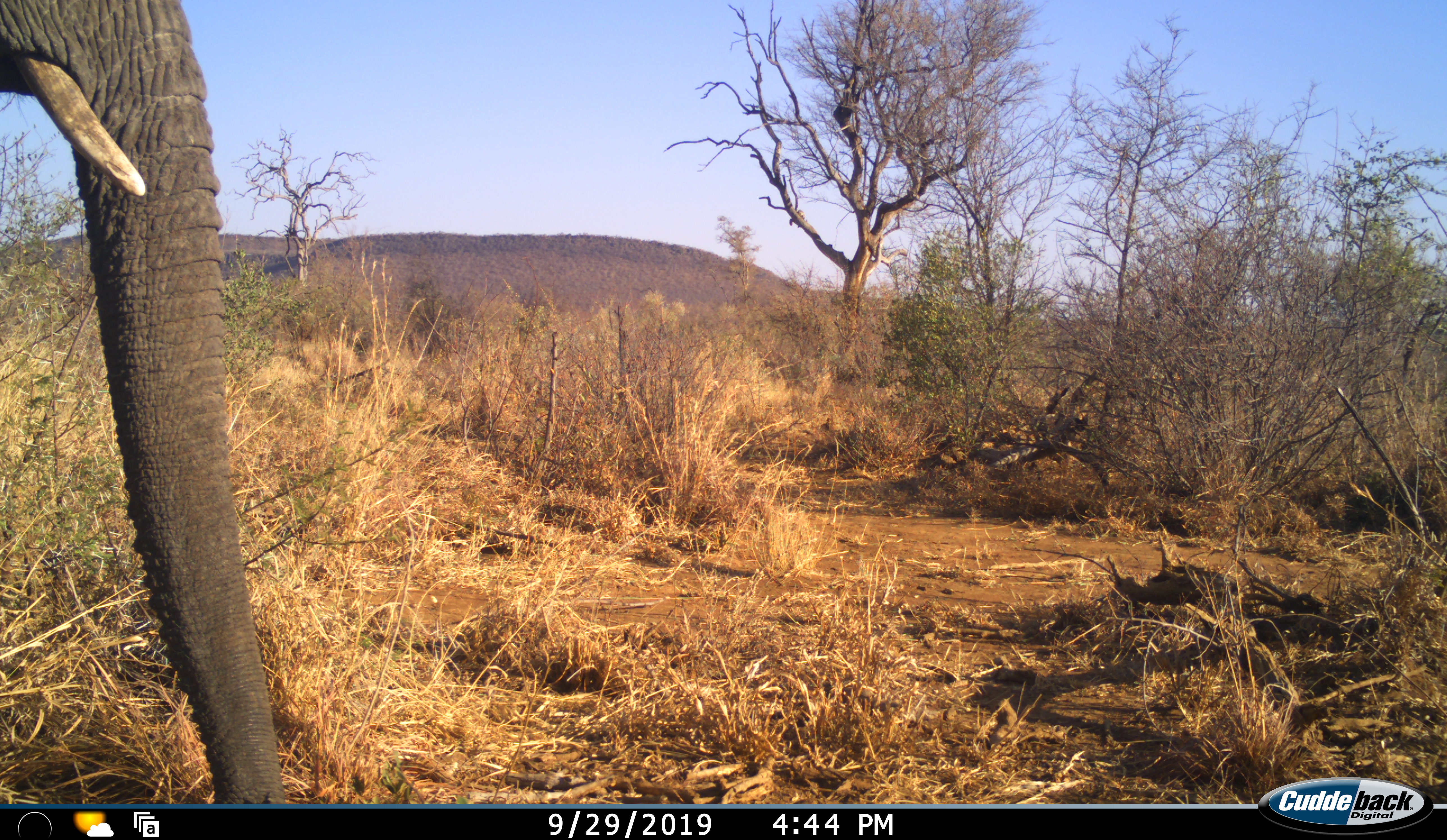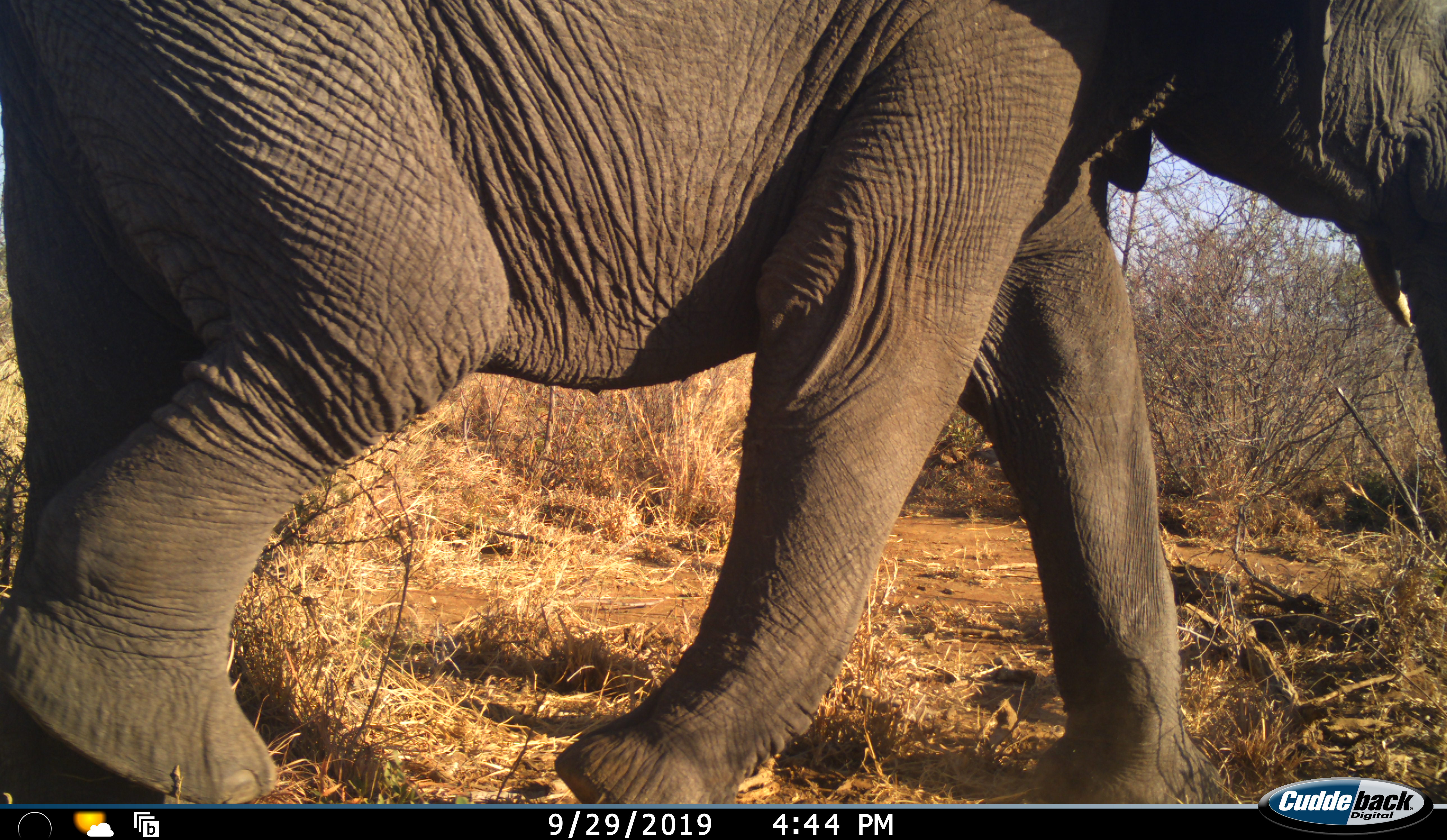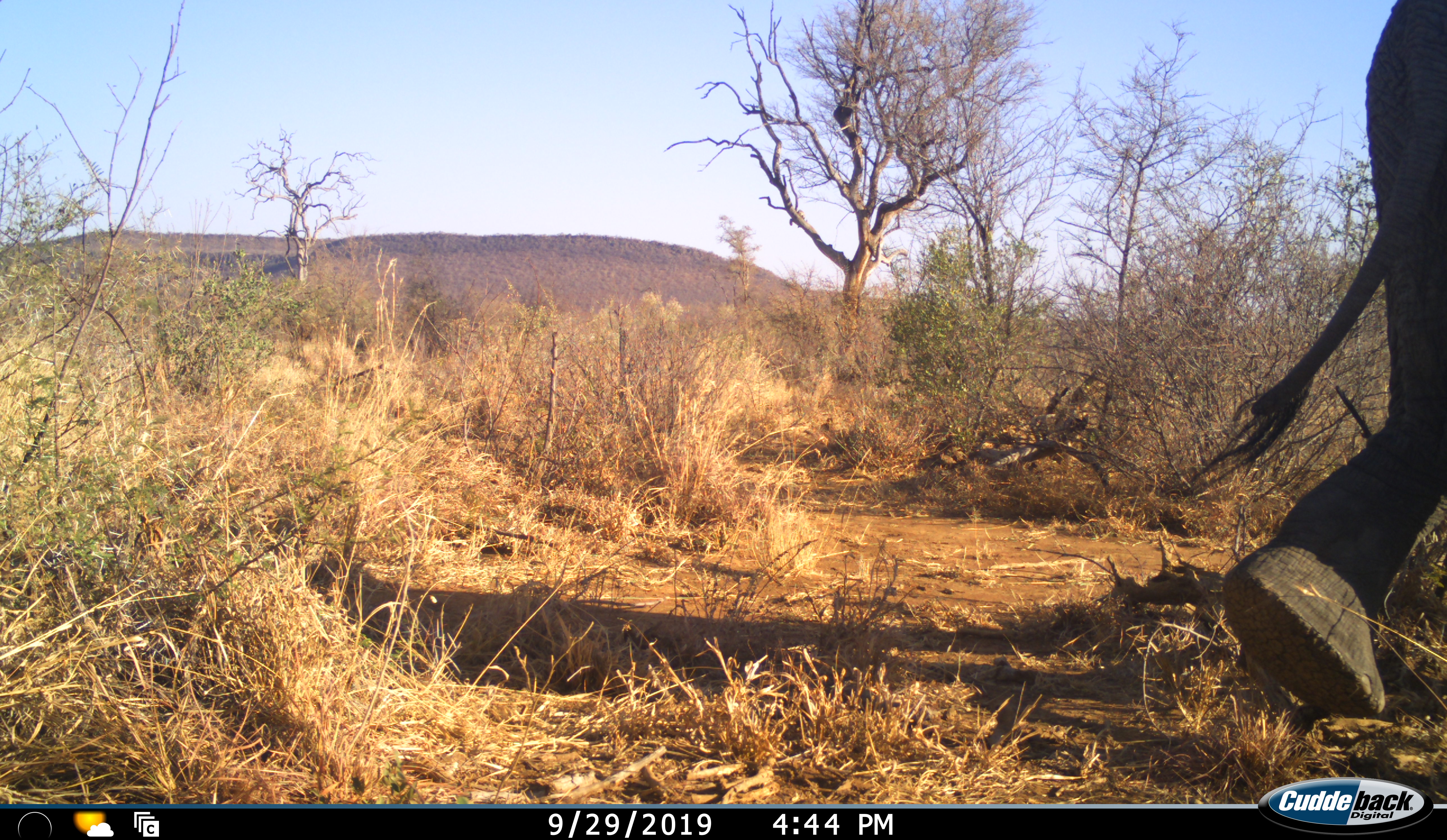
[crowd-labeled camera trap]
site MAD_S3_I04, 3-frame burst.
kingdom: Animalia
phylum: Chordata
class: Mammalia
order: Proboscidea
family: Elephantidae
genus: Loxodonta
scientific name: Loxodonta africana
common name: african bush elephant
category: elephant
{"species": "elephant (african bush elephant) (Loxodonta africana)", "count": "1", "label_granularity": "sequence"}